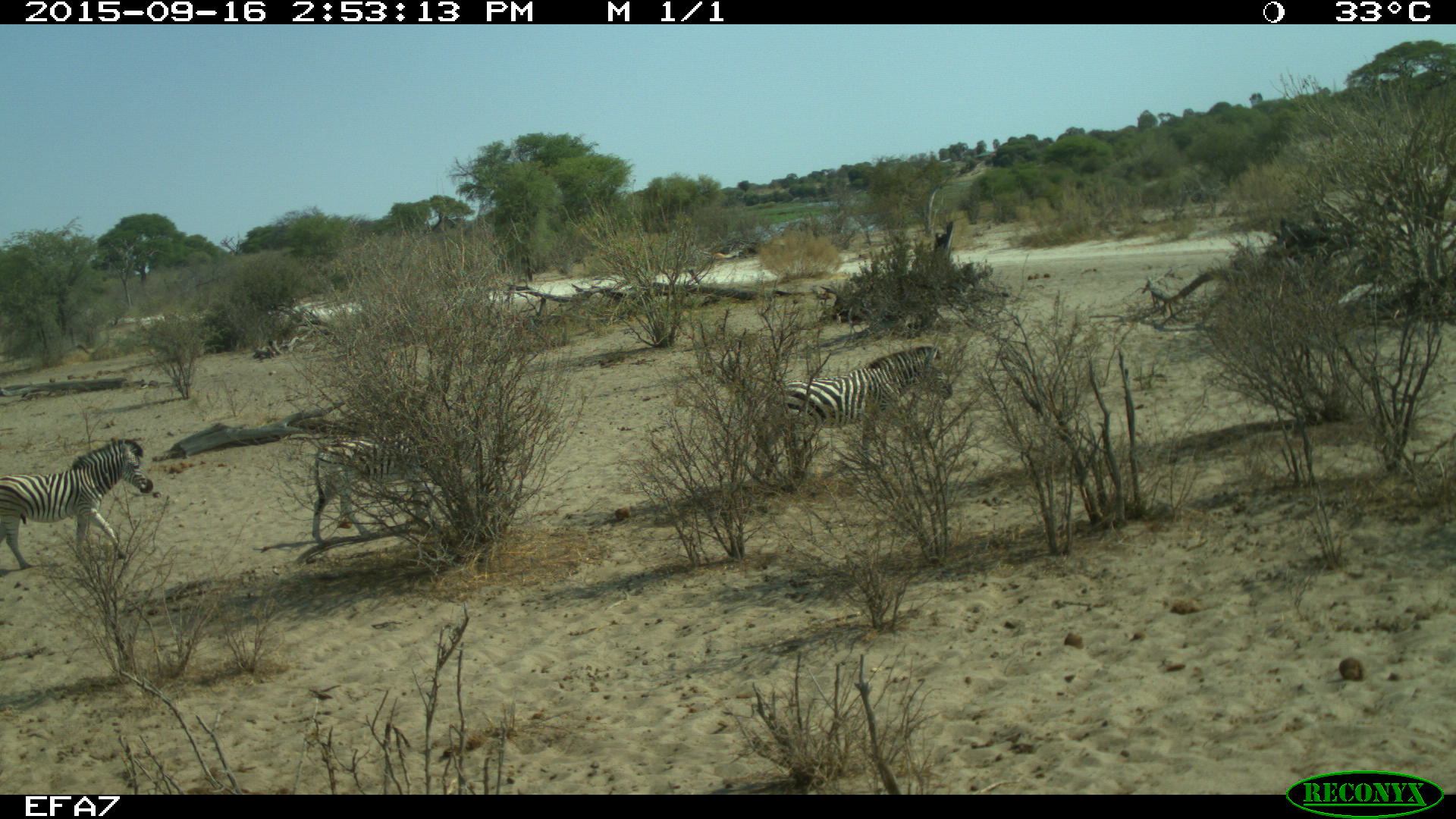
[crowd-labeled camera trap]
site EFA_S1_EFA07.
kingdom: Animalia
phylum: Chordata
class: Mammalia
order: Perissodactyla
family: Equidae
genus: Equus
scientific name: Equus quagga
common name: plains zebra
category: zebraplains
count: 3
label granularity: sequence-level